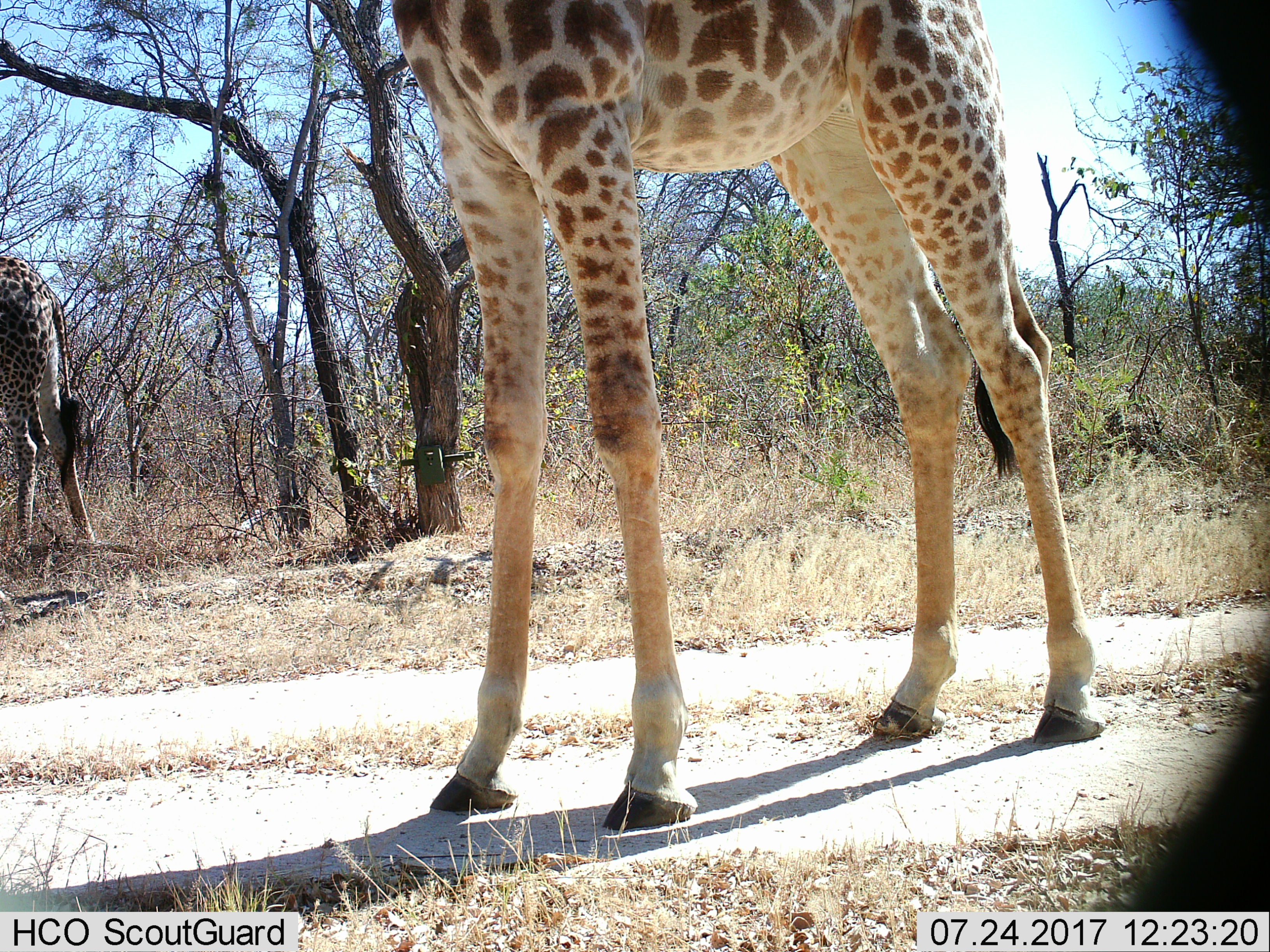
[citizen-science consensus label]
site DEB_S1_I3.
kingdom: Animalia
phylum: Chordata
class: Mammalia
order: Artiodactyla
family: Giraffidae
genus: Giraffa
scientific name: Giraffa camelopardalis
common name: giraffe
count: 2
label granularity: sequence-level